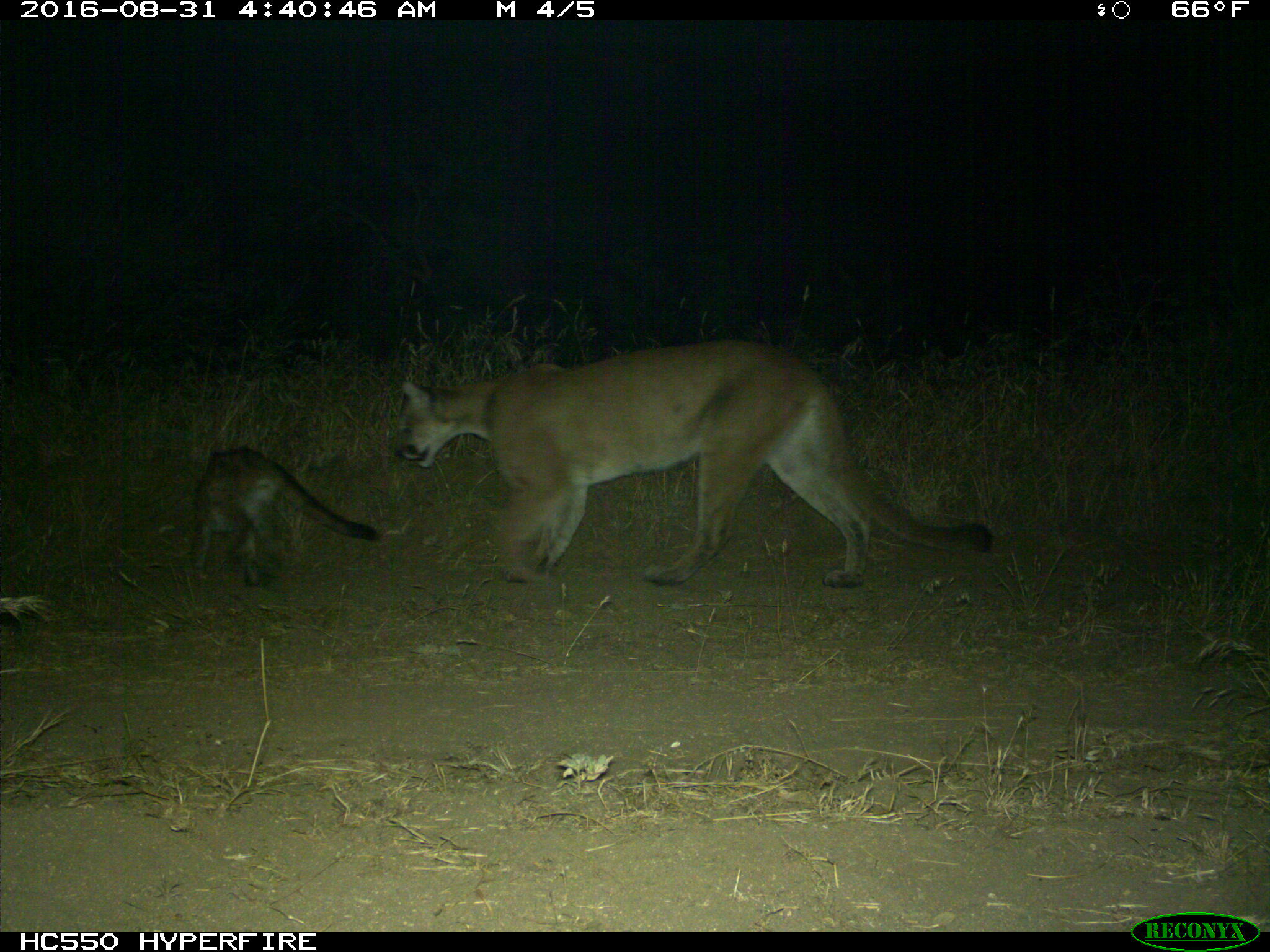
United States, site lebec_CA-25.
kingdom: Animalia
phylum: Chordata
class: Mammalia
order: Carnivora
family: Felidae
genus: Puma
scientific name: Puma concolor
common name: mountain lion